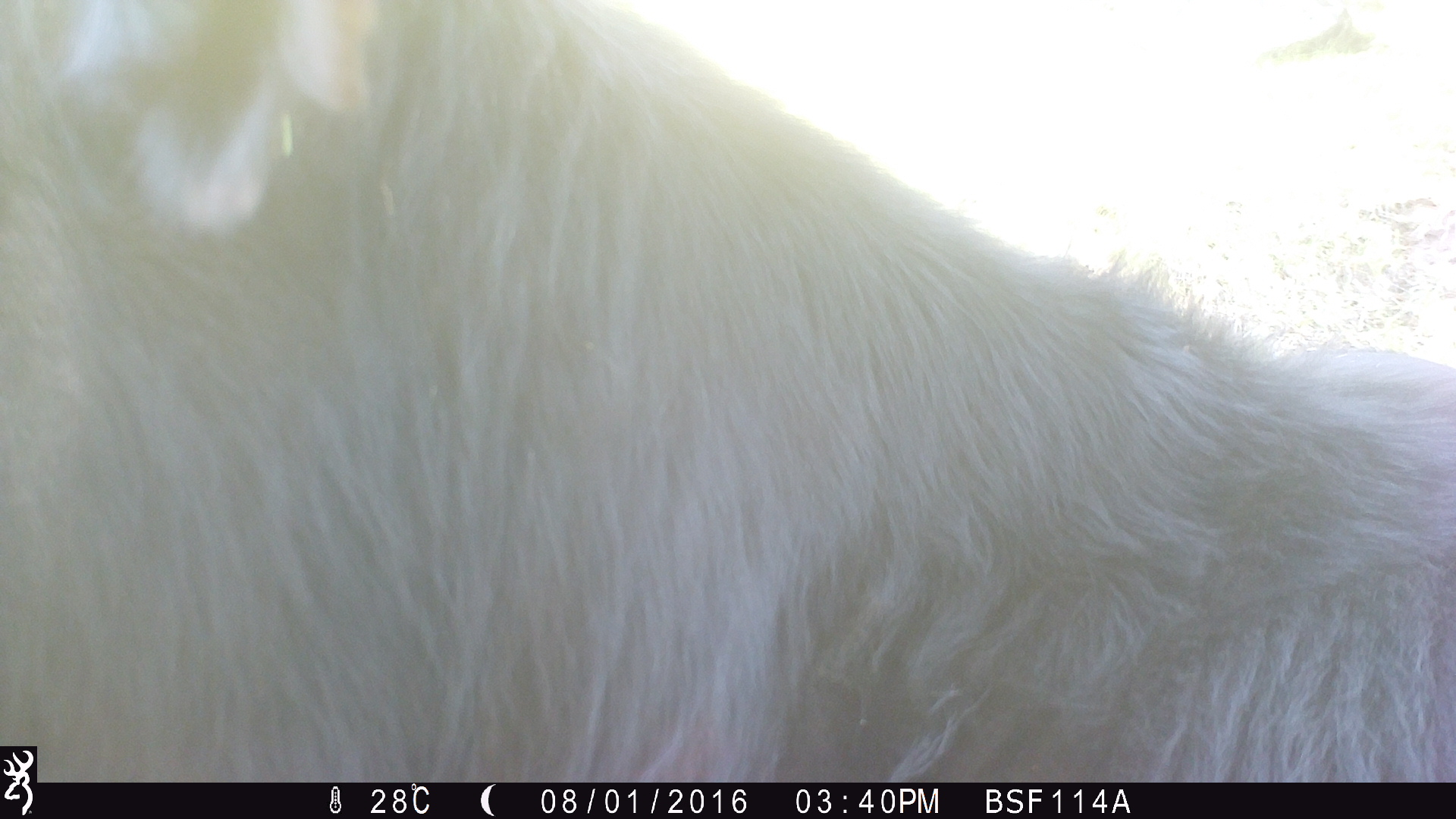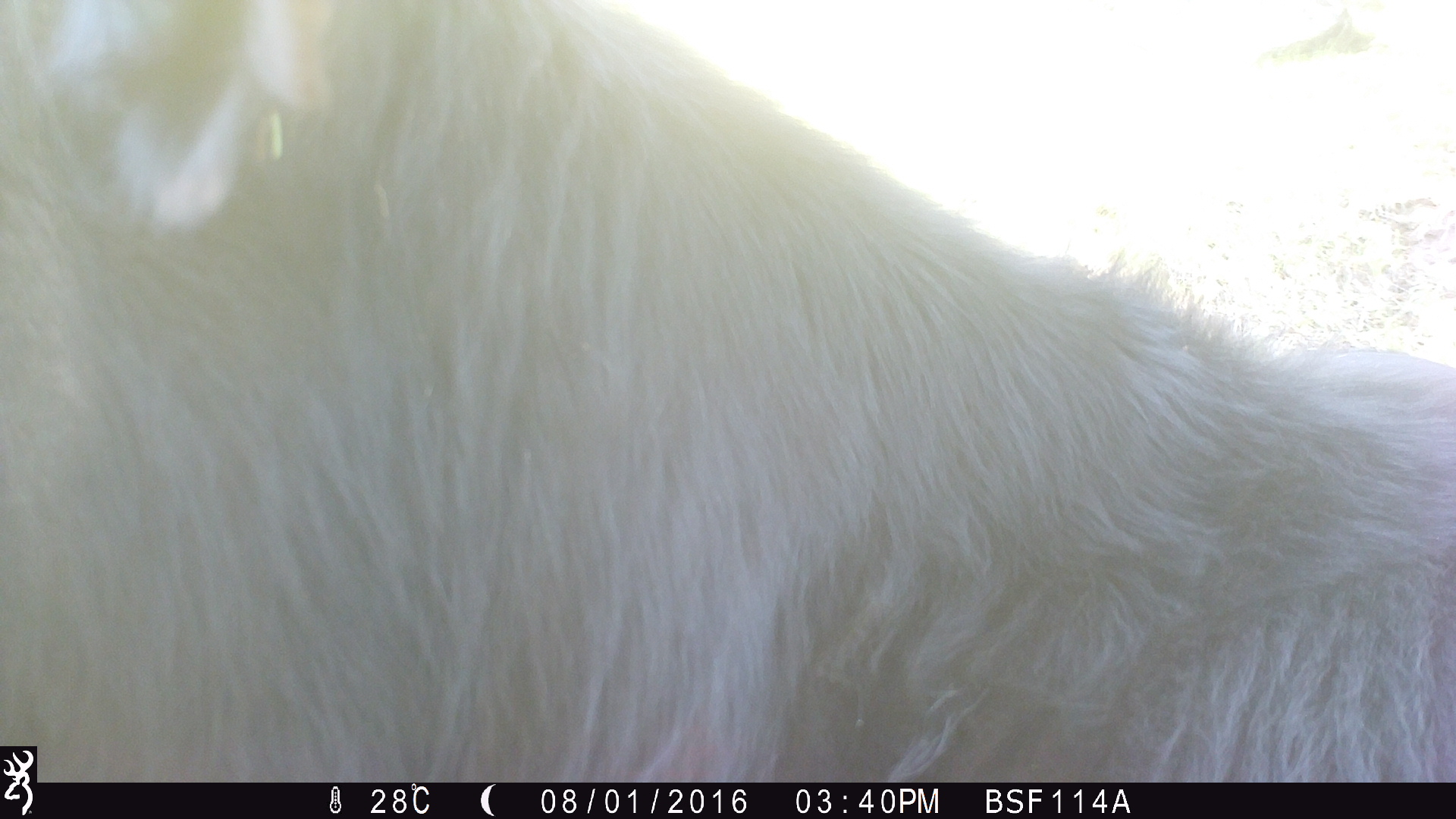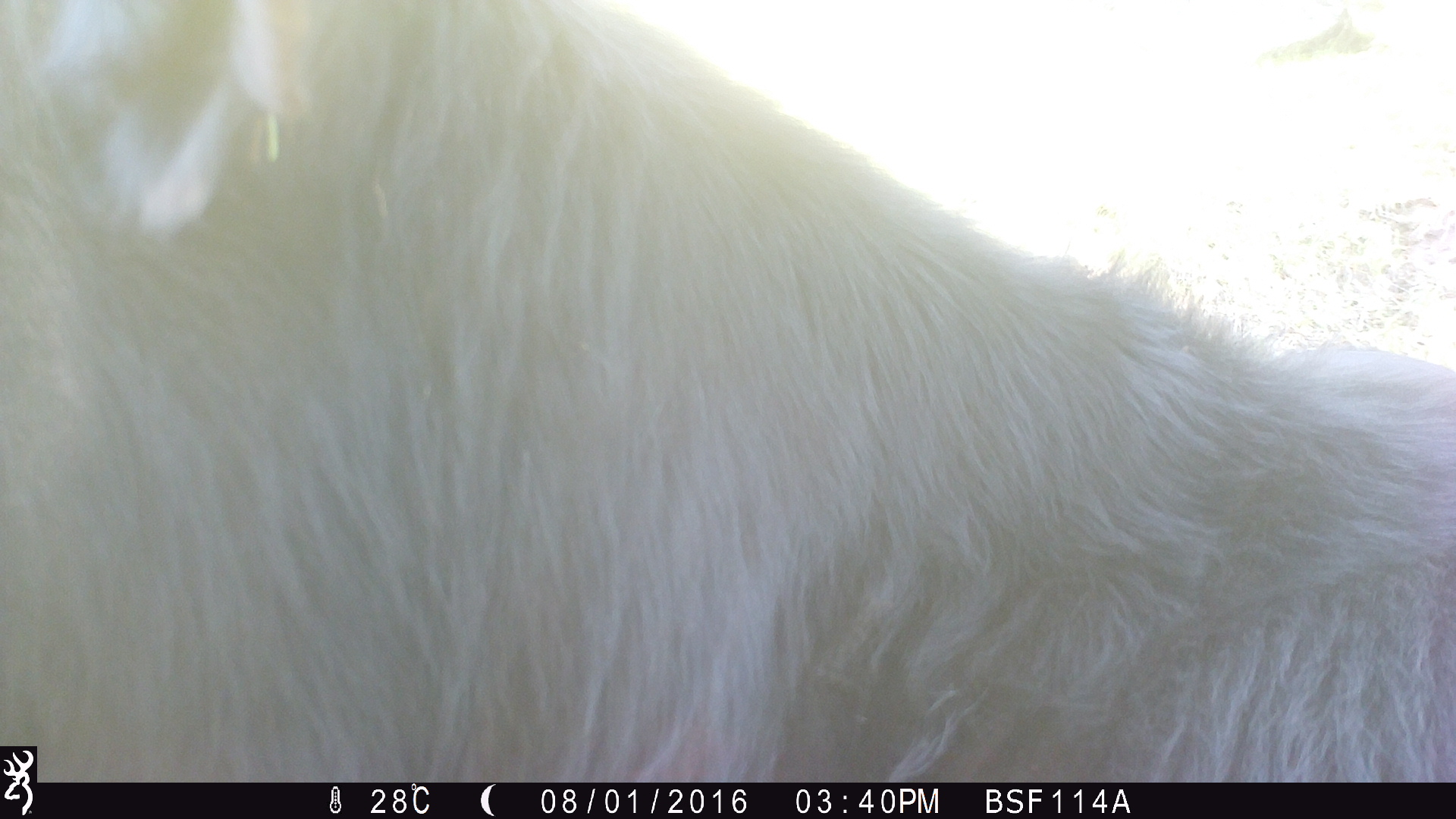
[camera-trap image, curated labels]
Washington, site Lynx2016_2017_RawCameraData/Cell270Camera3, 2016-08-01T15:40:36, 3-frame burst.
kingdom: Animalia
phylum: Chordata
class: Mammalia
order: Artiodactyla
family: Bovidae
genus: Bos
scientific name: Bos taurus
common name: domestic cattle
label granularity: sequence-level